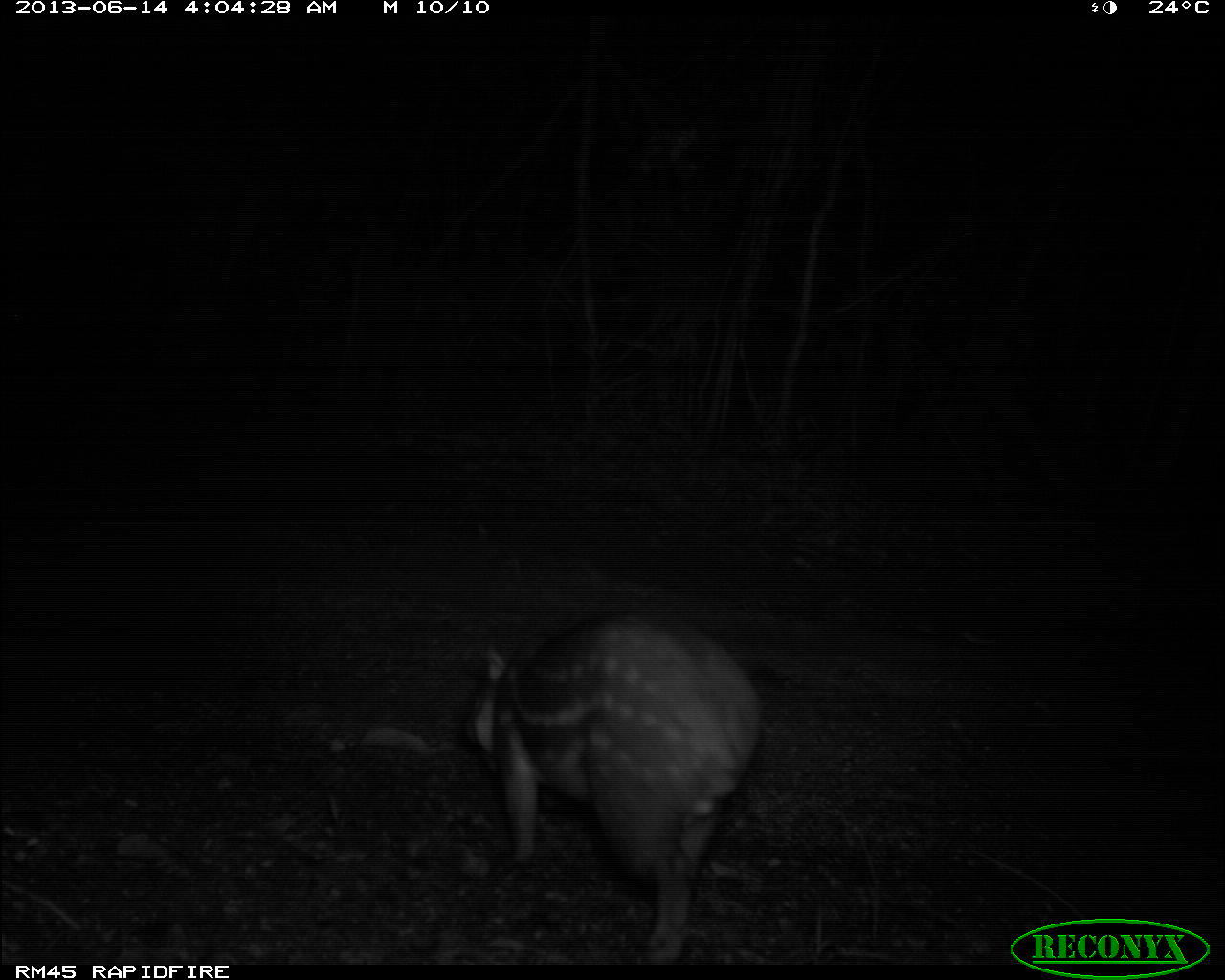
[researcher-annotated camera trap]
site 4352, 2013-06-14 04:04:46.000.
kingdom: Animalia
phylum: Chordata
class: Mammalia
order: Rodentia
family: Cuniculidae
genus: Cuniculus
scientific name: Cuniculus paca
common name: spotted paca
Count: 1.